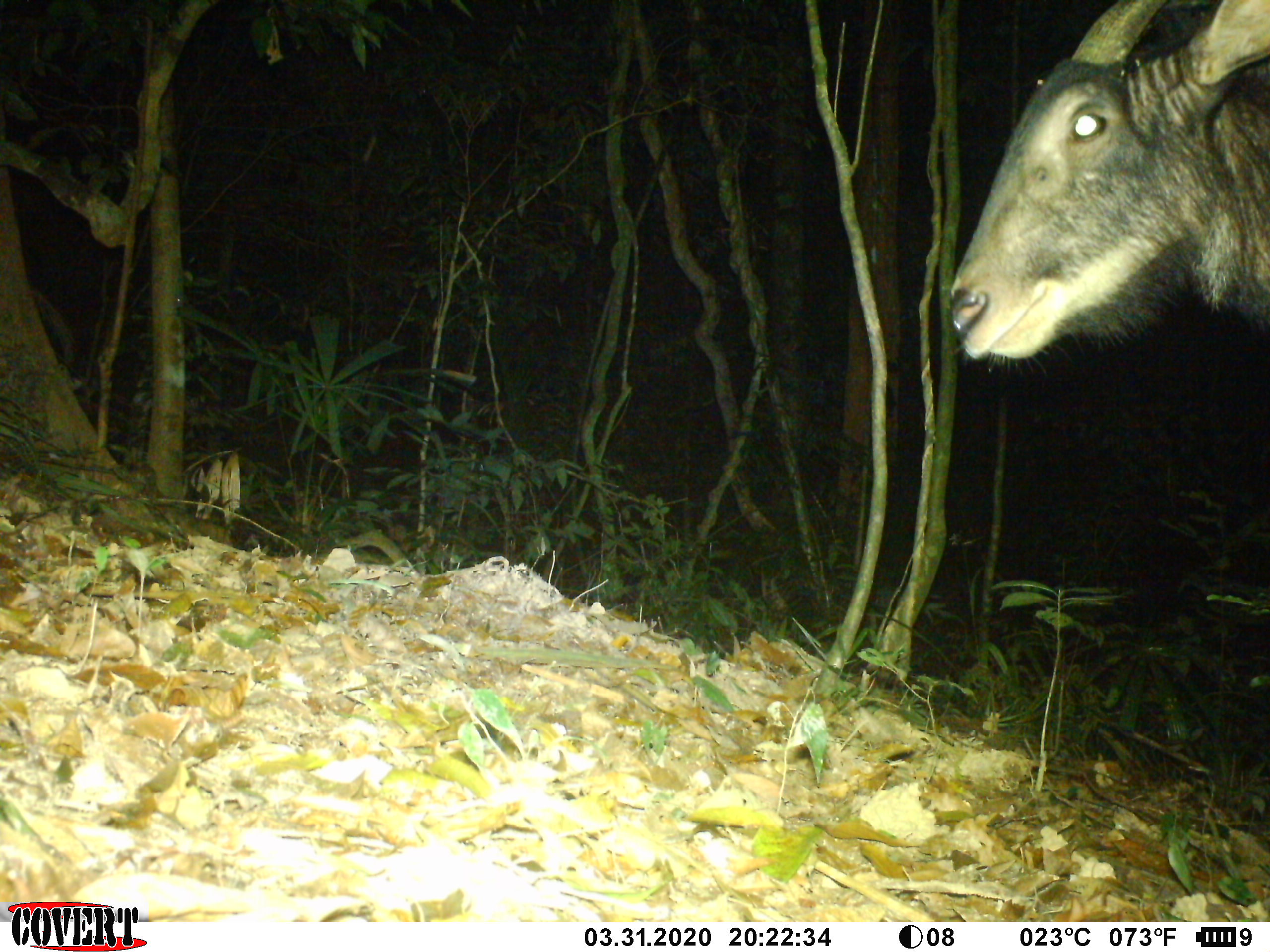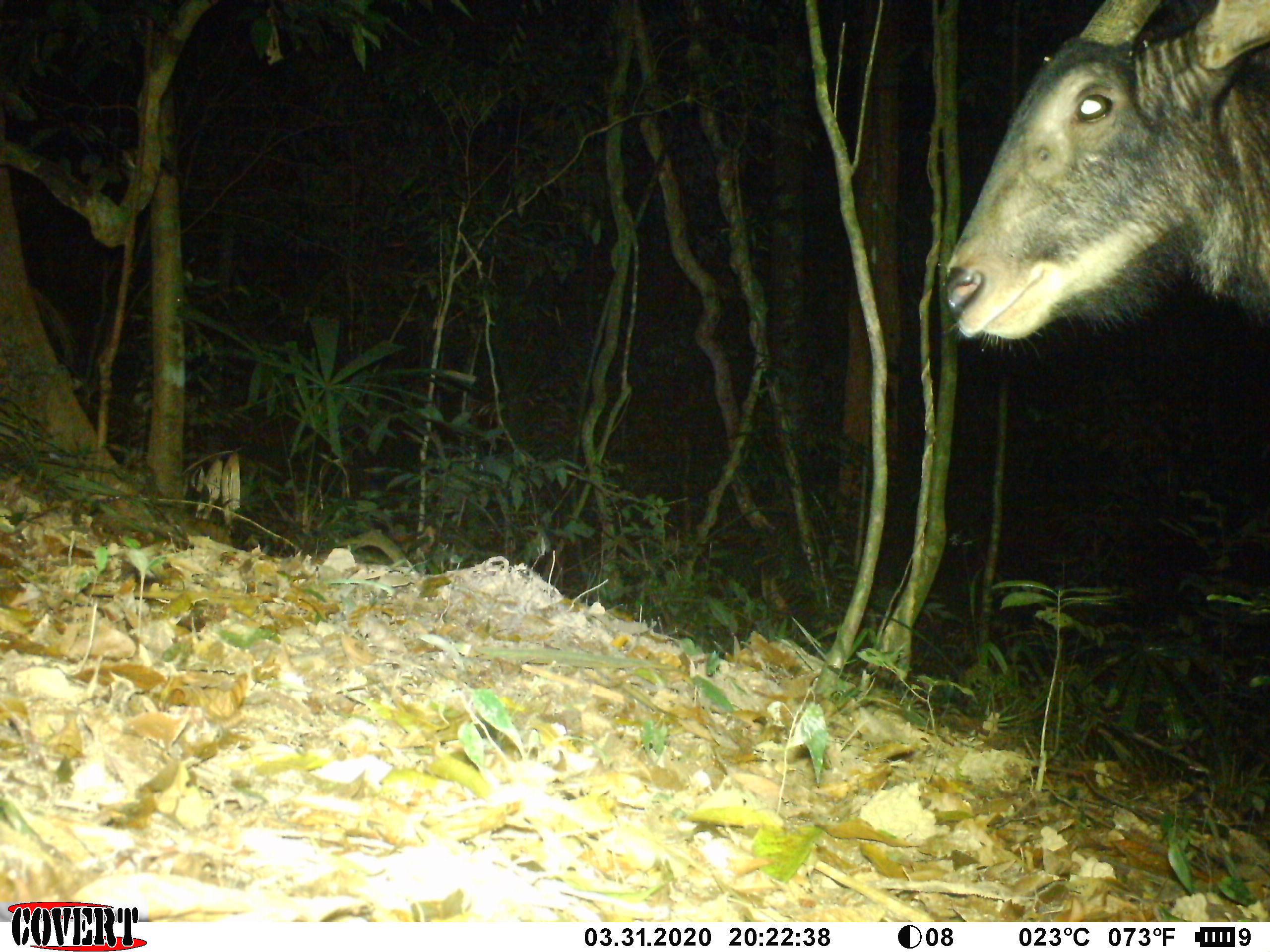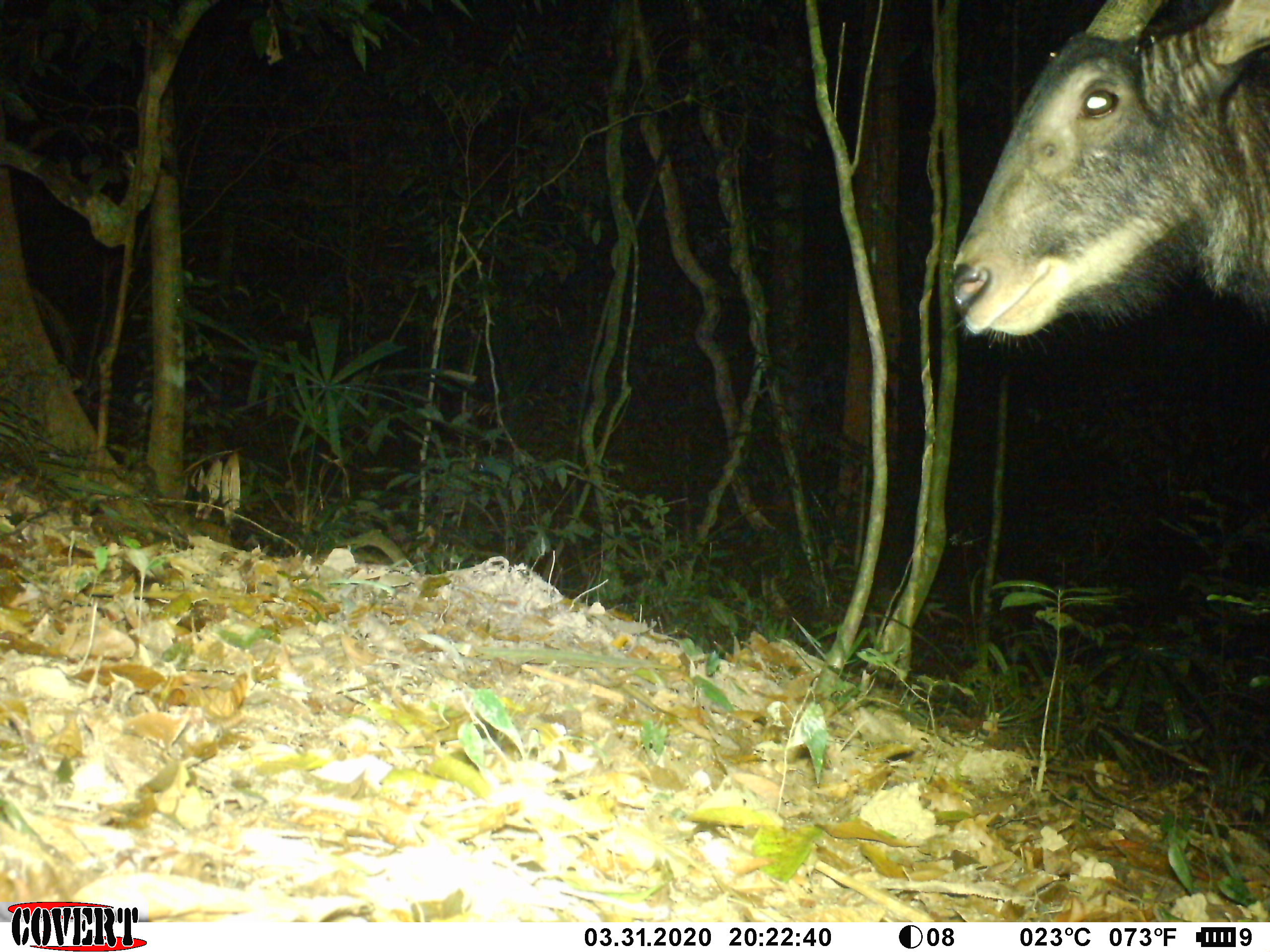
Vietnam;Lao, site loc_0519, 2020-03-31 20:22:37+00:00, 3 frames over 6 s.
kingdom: Animalia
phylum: Chordata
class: Mammalia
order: Artiodactyla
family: Bovidae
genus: Capricornis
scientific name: Capricornis sumatraensis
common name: chinese serow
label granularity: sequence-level